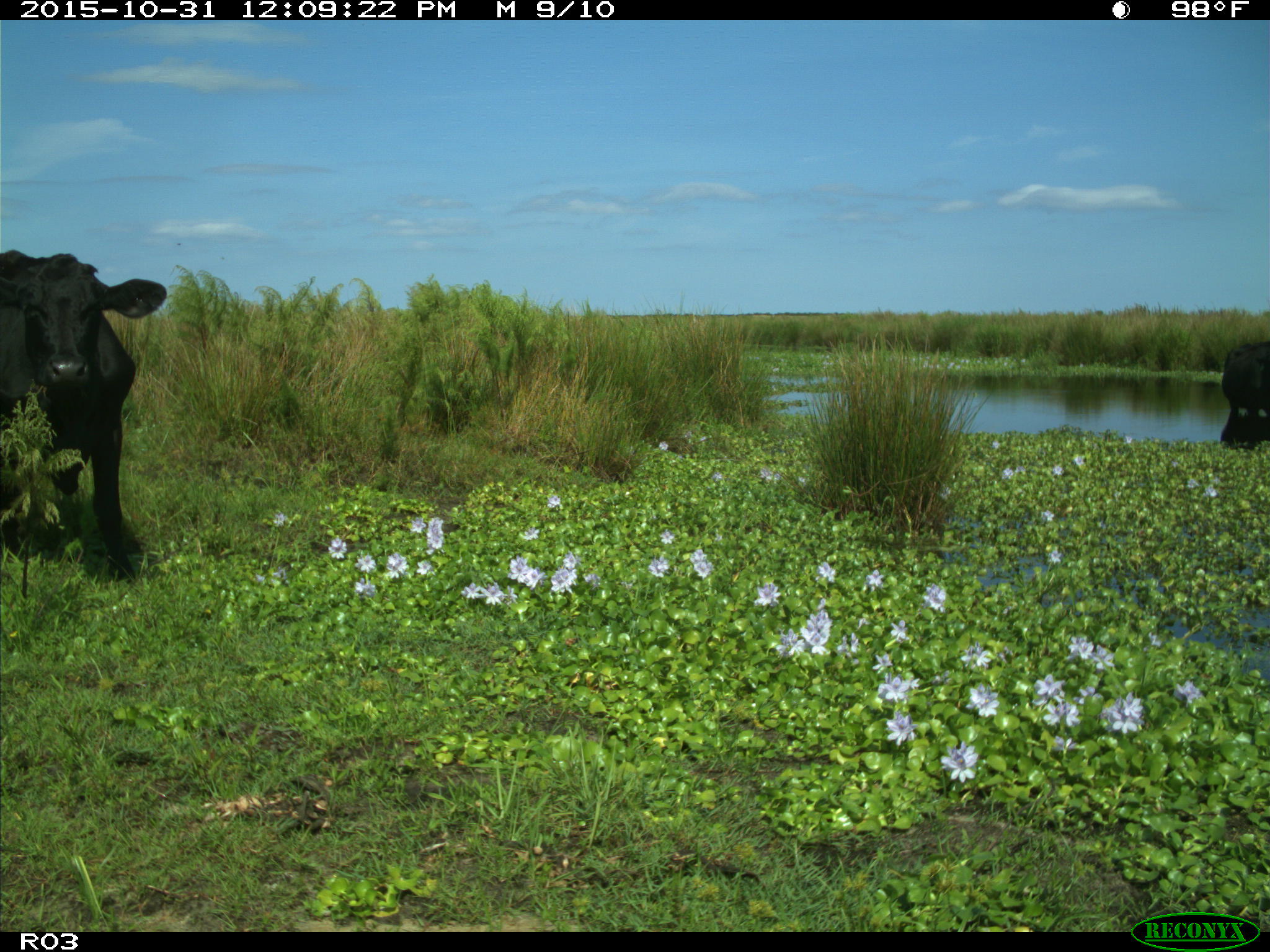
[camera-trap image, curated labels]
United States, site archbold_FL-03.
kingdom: Animalia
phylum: Chordata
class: Mammalia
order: Artiodactyla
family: Bovidae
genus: Bos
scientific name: Bos taurus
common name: domestic cow